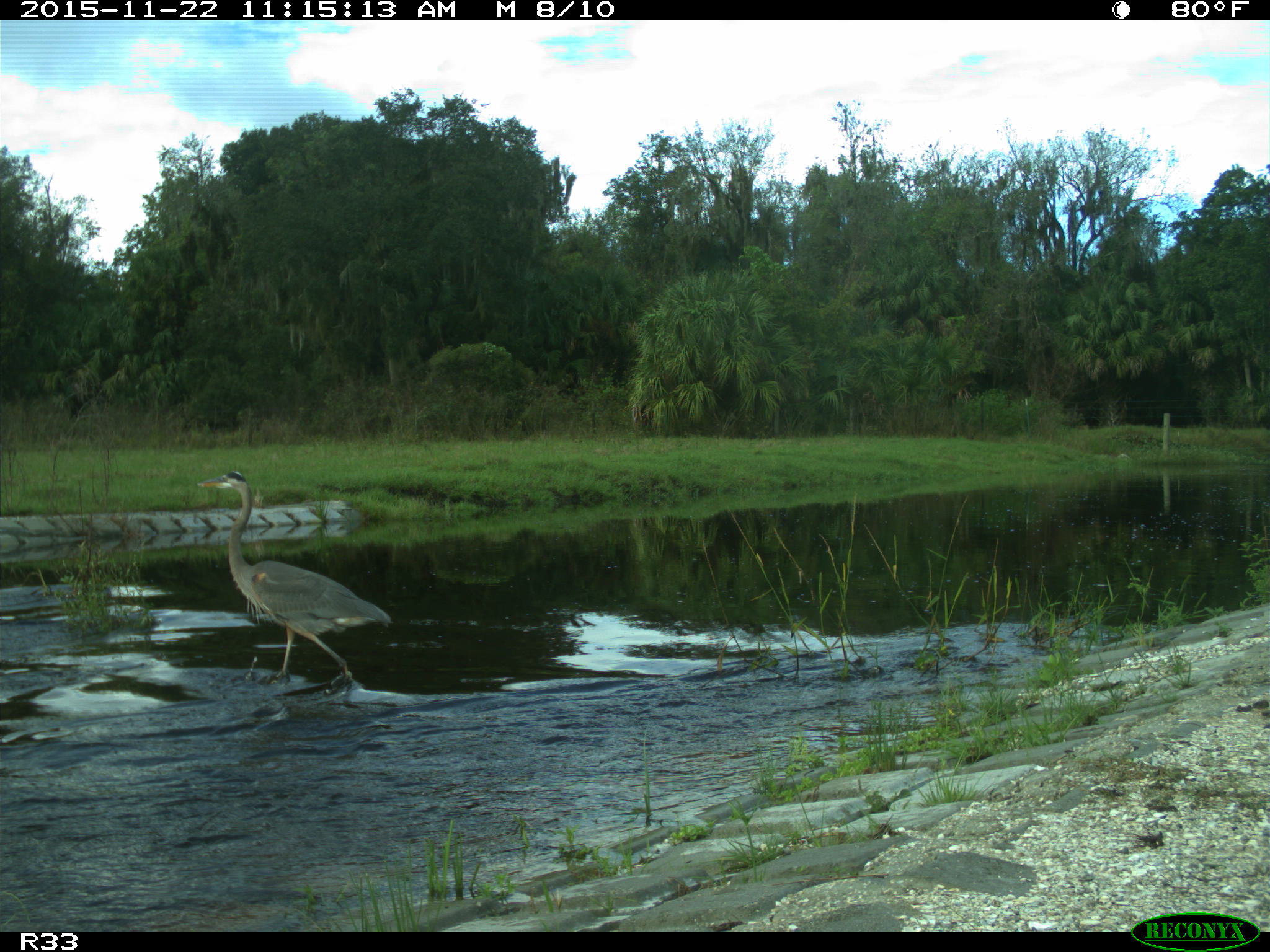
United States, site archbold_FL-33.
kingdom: Animalia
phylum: Chordata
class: Aves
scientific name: Aves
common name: birds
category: unidentified bird